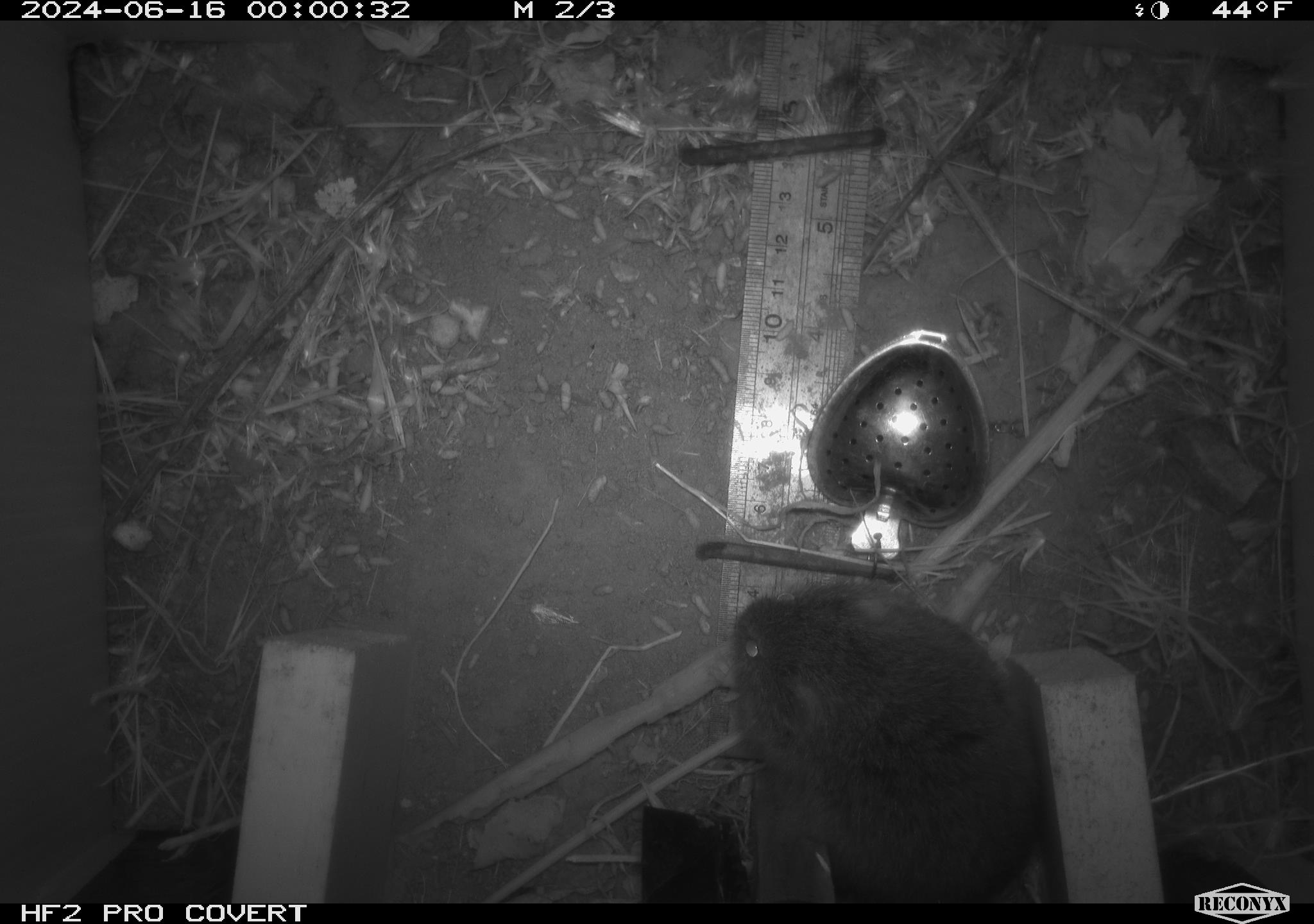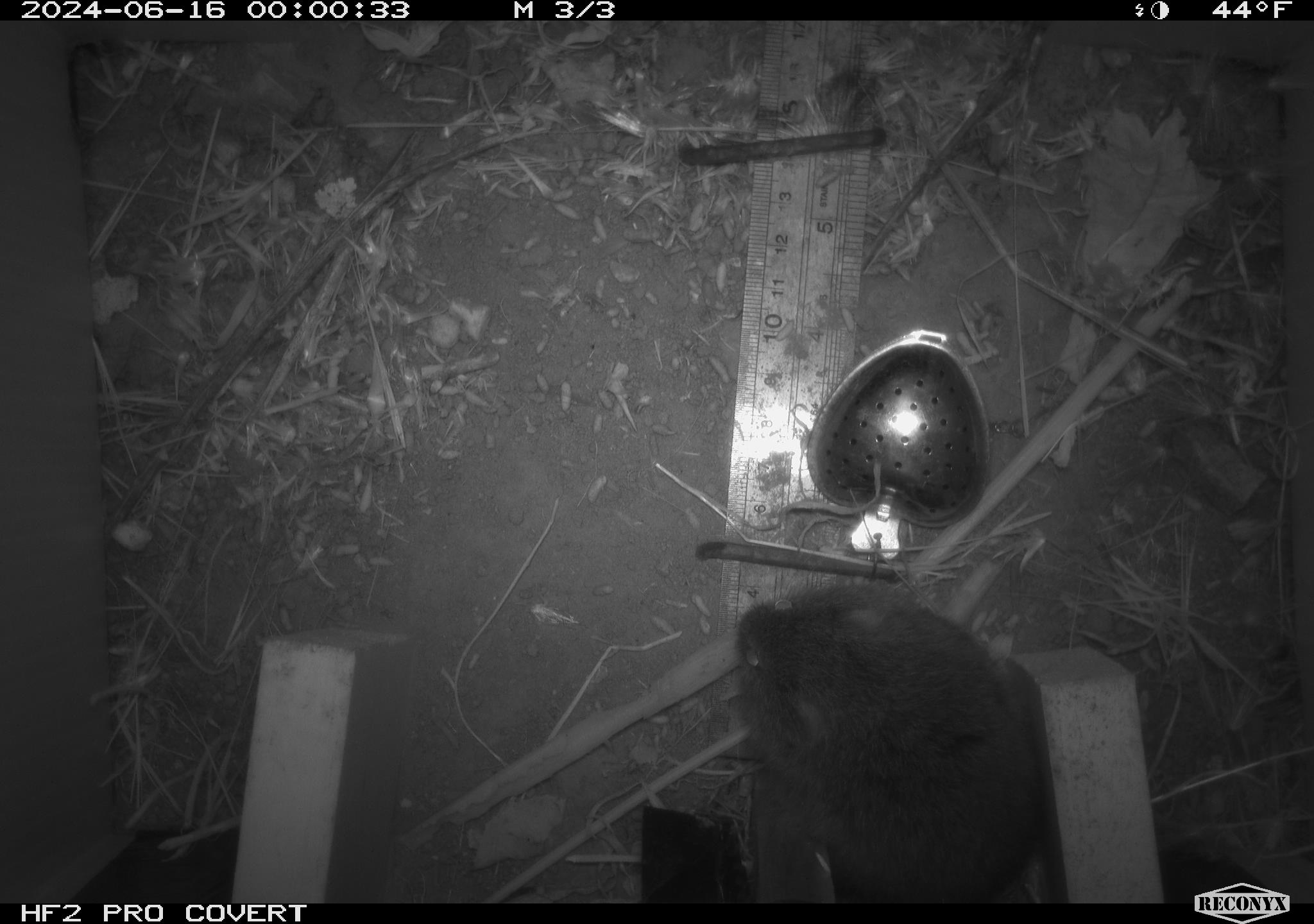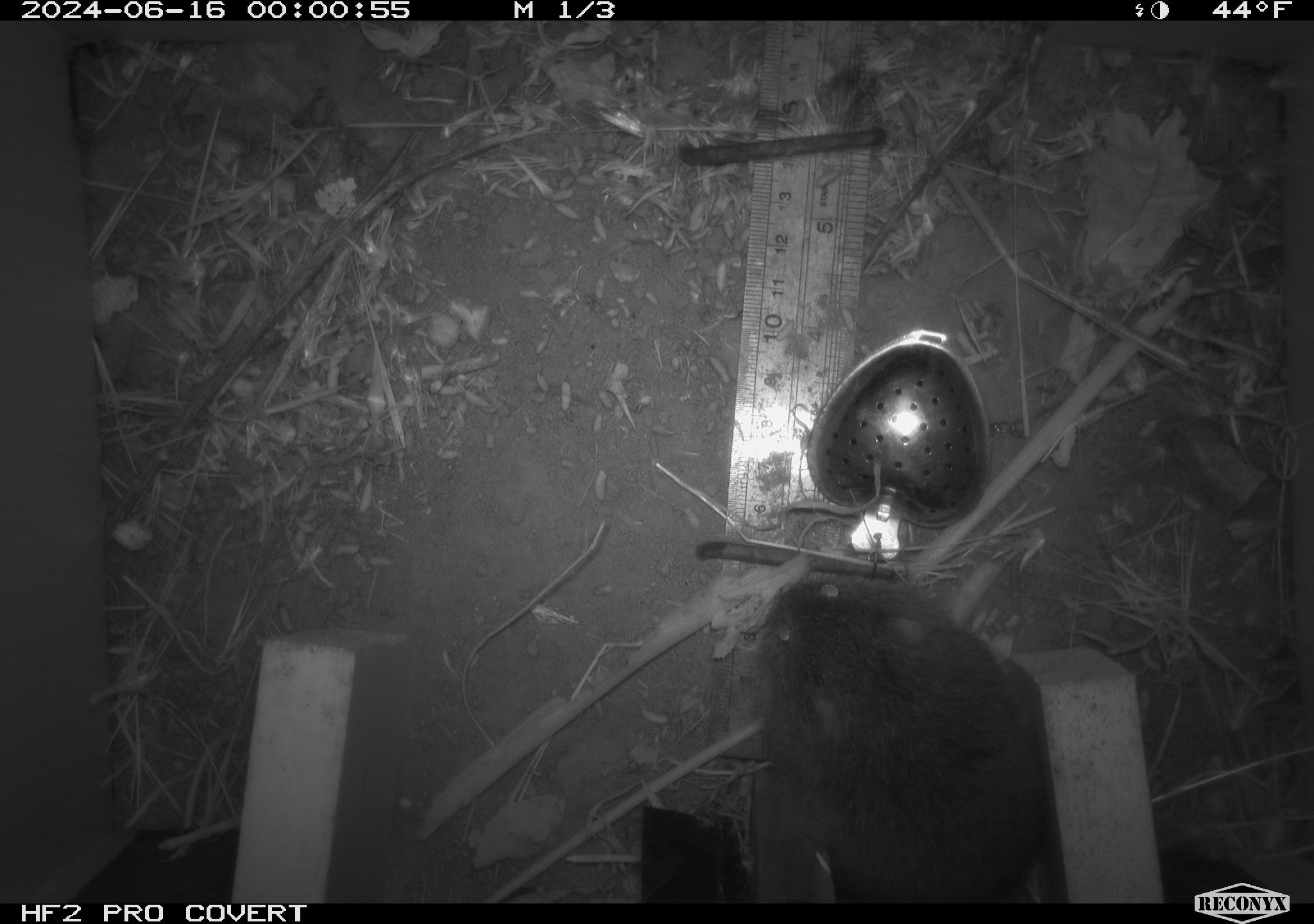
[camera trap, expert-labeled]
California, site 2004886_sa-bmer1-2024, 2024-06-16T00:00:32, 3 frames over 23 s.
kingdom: Animalia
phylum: Chordata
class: Mammalia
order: Rodentia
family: Cricetidae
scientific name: Cricetidae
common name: hamsters, voles, lemmings, and allies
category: cricetidae family